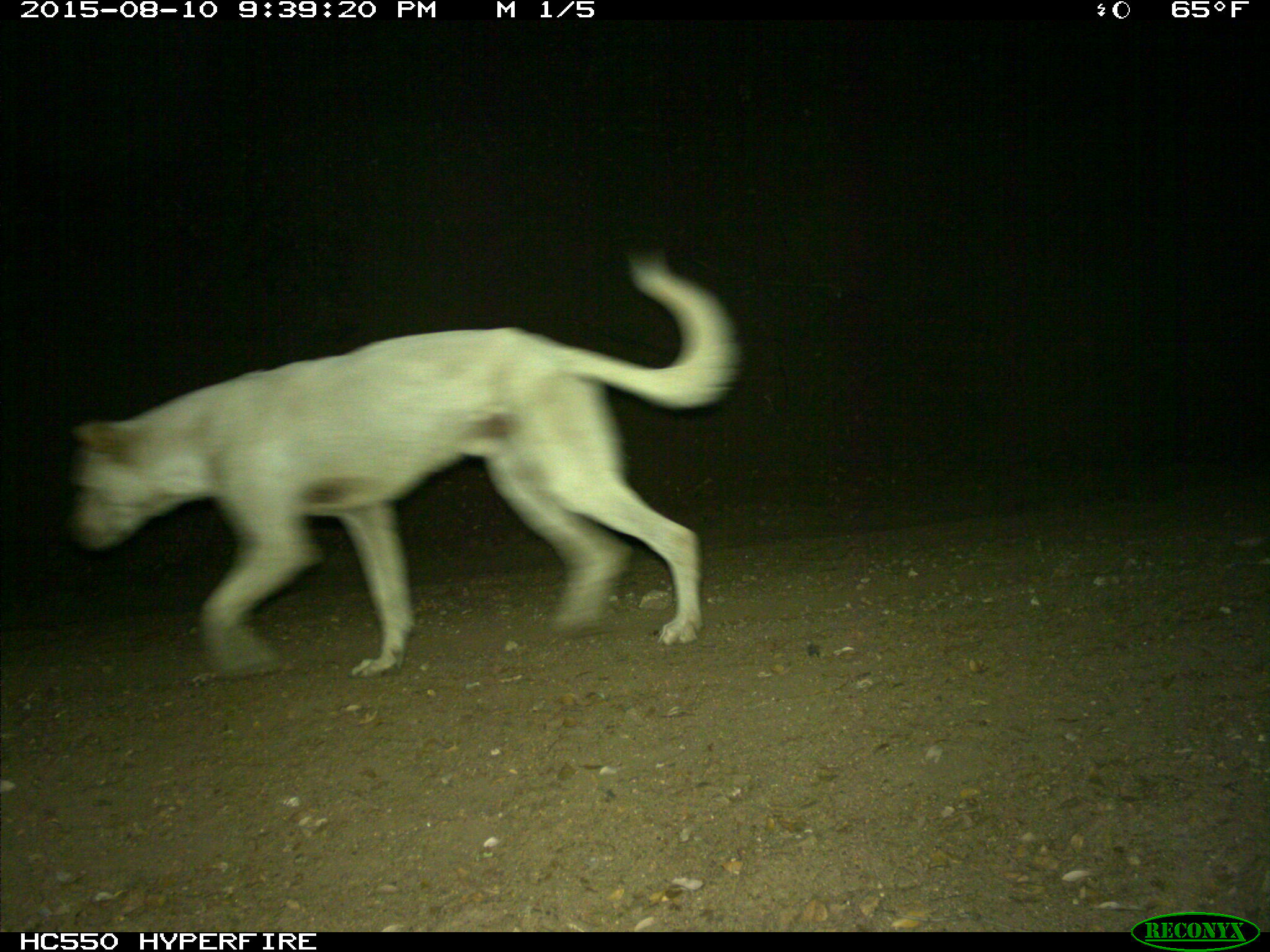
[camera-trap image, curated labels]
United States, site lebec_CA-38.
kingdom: Animalia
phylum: Chordata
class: Mammalia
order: Carnivora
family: Canidae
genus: Canis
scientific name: Canis familiaris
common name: domestic dog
Canis familiaris (domestic dog).